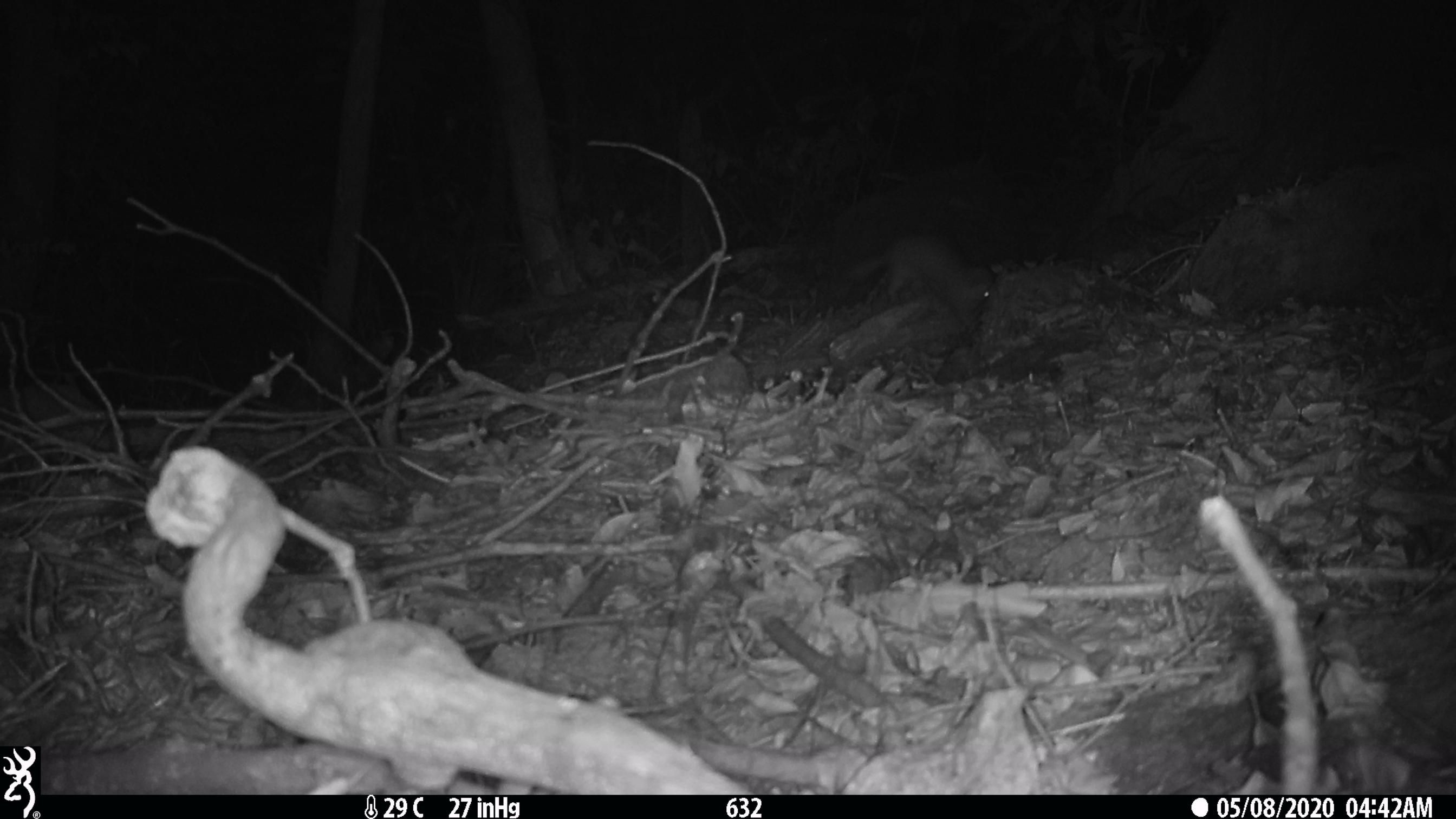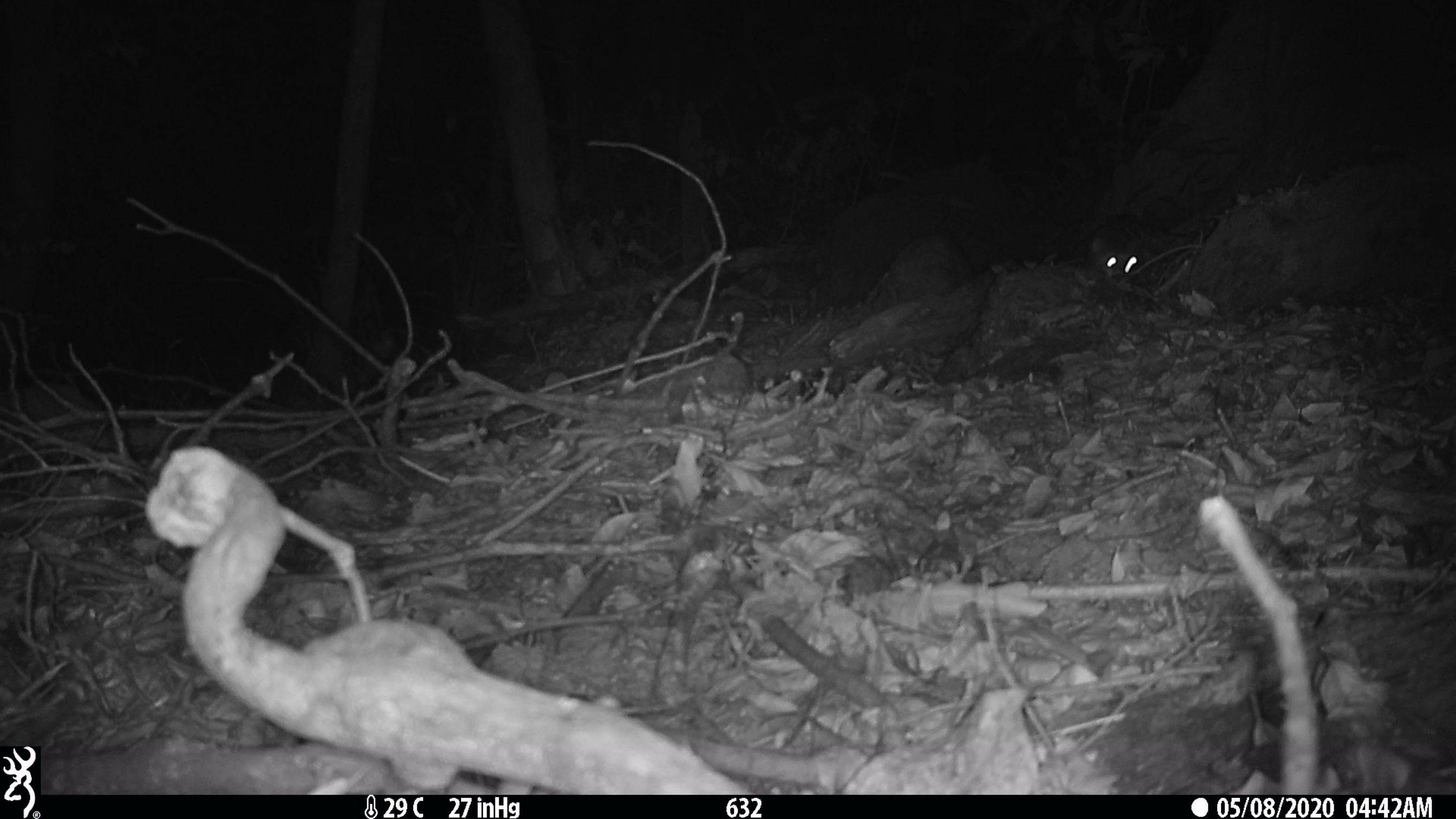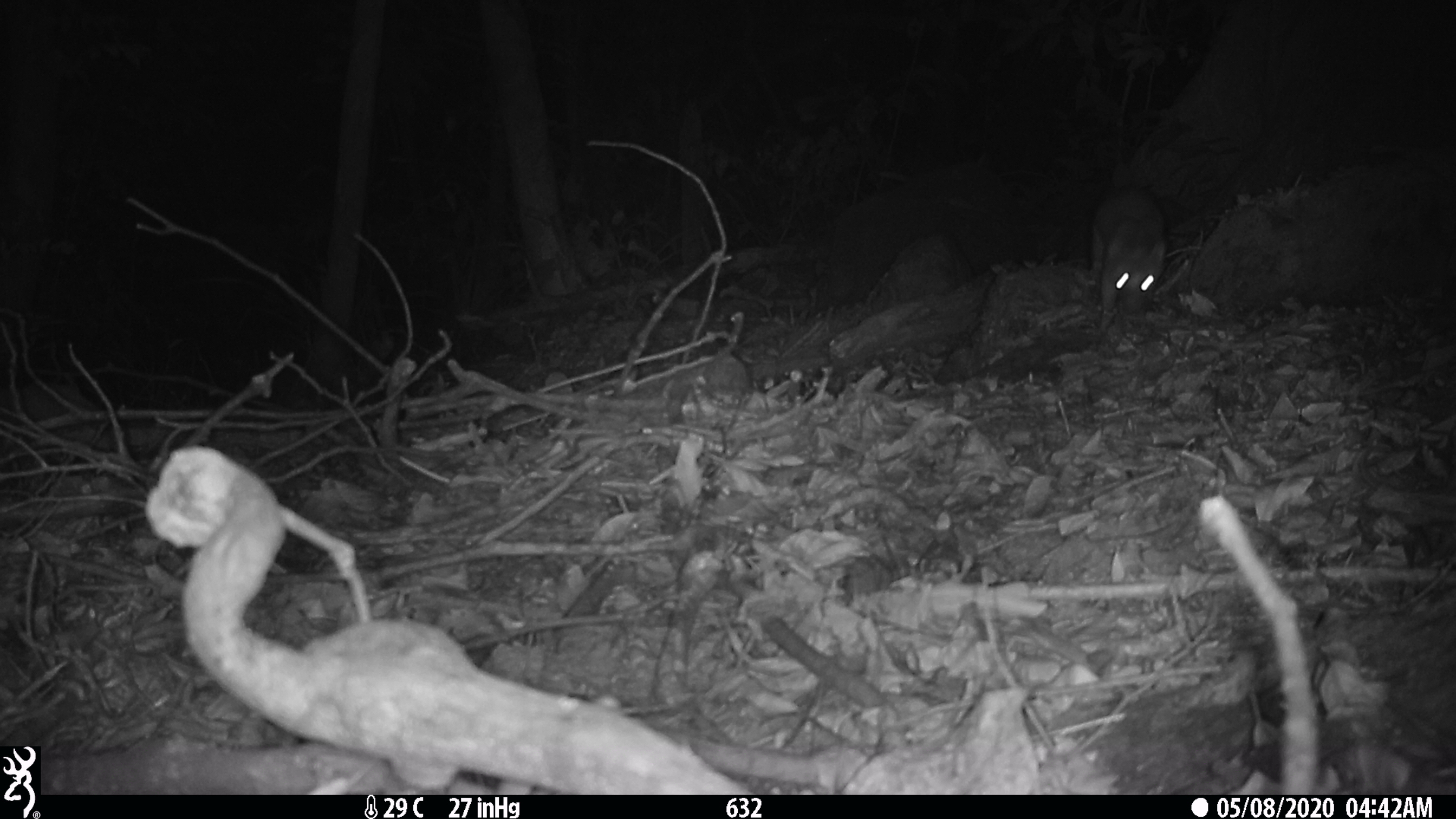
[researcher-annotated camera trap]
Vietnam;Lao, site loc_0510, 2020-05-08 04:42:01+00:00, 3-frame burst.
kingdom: Animalia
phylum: Chordata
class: Mammalia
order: Carnivora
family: Mustelidae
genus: Melogale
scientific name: Melogale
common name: ferret badger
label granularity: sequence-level